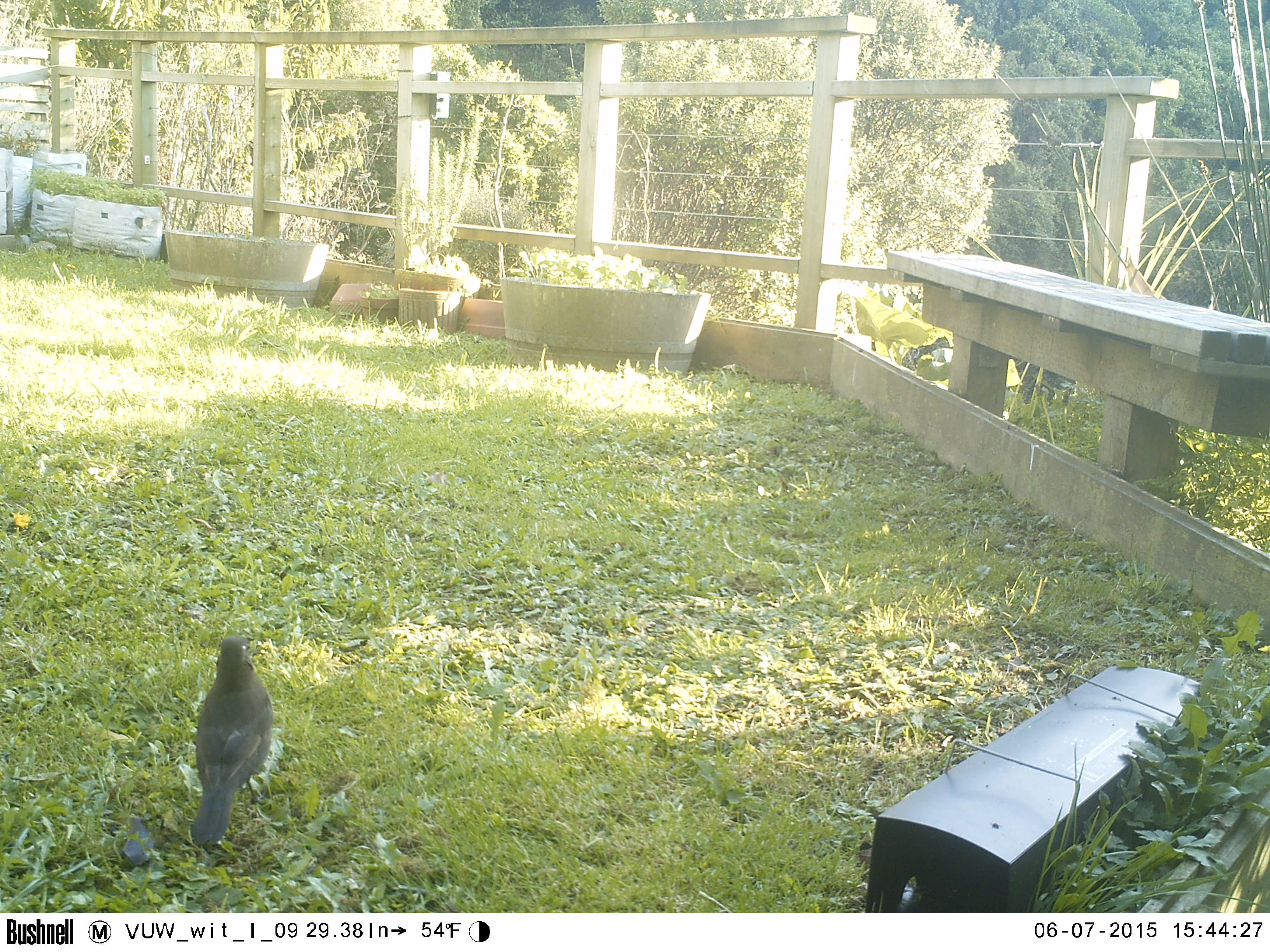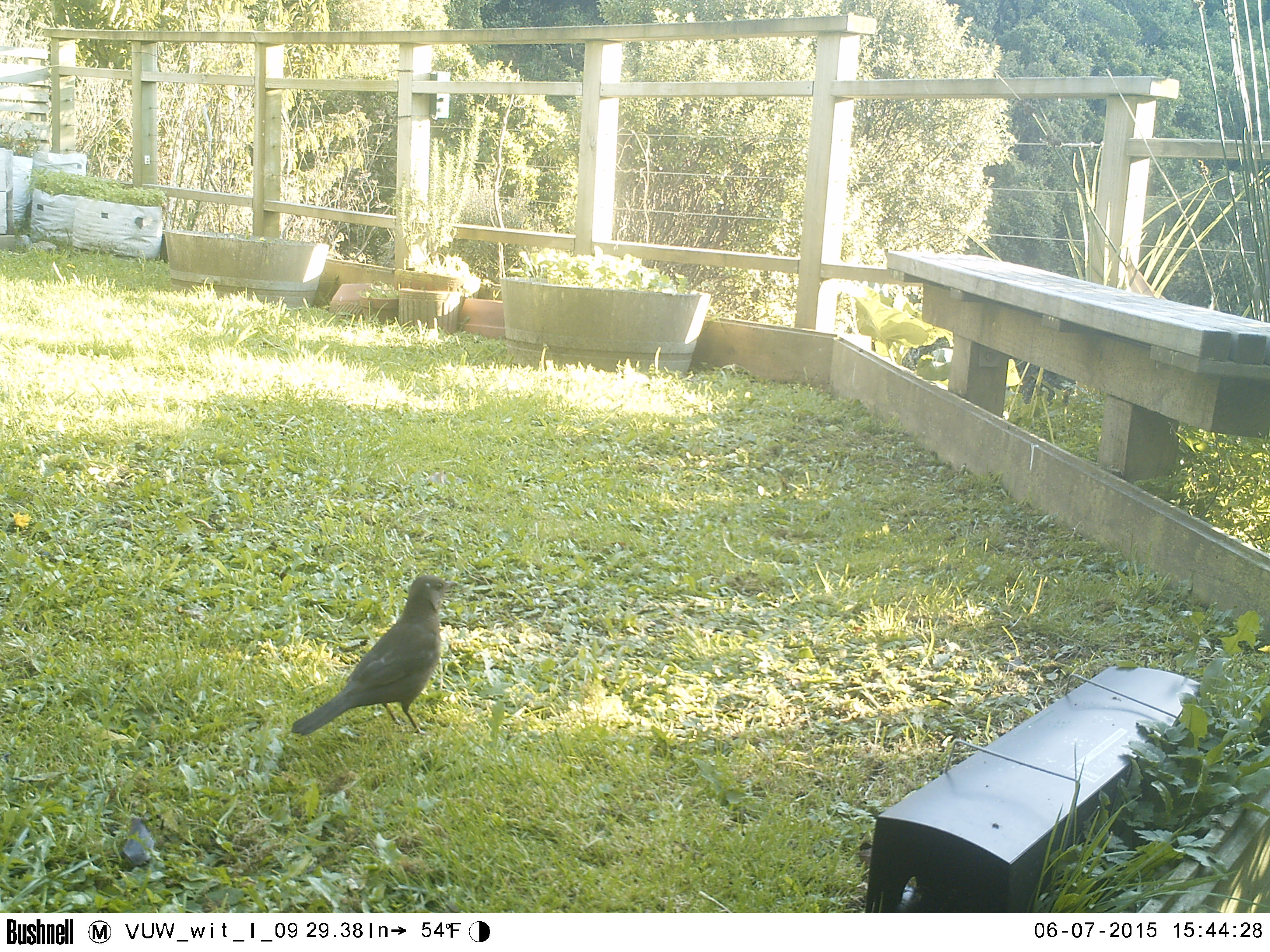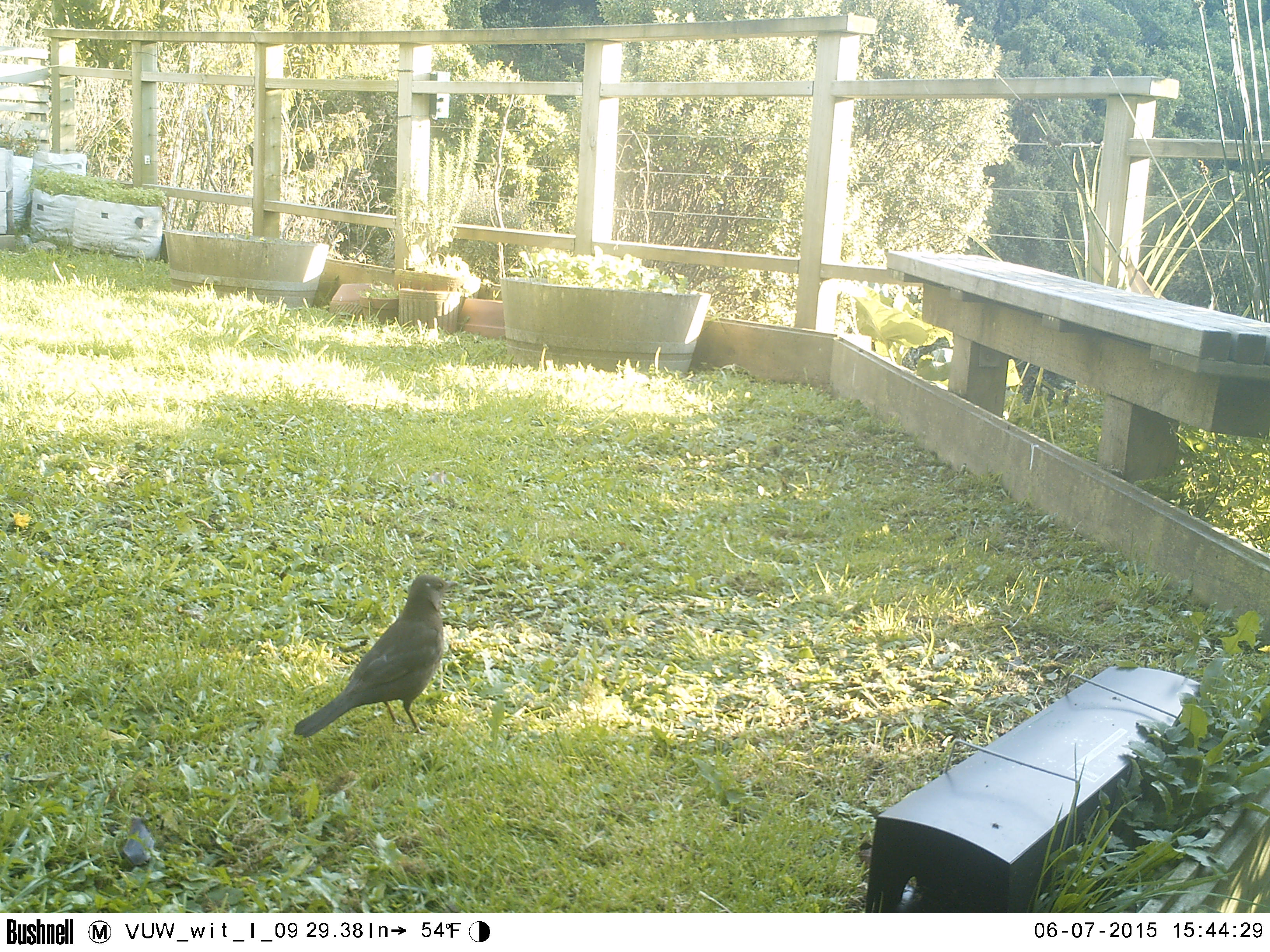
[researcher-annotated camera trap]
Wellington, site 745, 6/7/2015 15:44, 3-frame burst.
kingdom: Animalia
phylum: Chordata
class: Aves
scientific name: Aves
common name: bird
Bird (Aves).